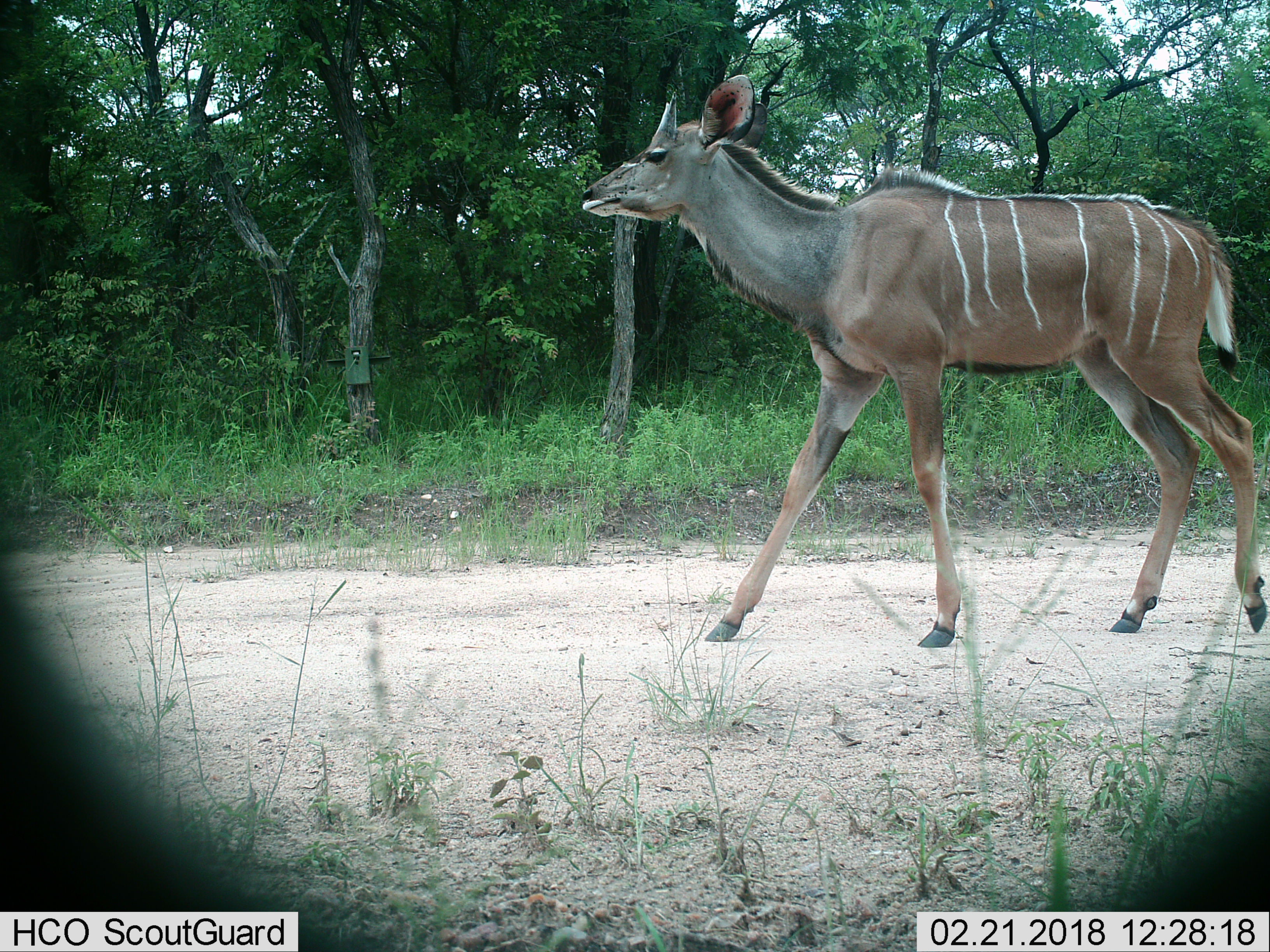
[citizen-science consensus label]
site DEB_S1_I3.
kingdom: Animalia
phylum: Chordata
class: Mammalia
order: Artiodactyla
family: Bovidae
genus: Tragelaphus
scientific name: Tragelaphus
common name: kudu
Kudu (Tragelaphus), count 1. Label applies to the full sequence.